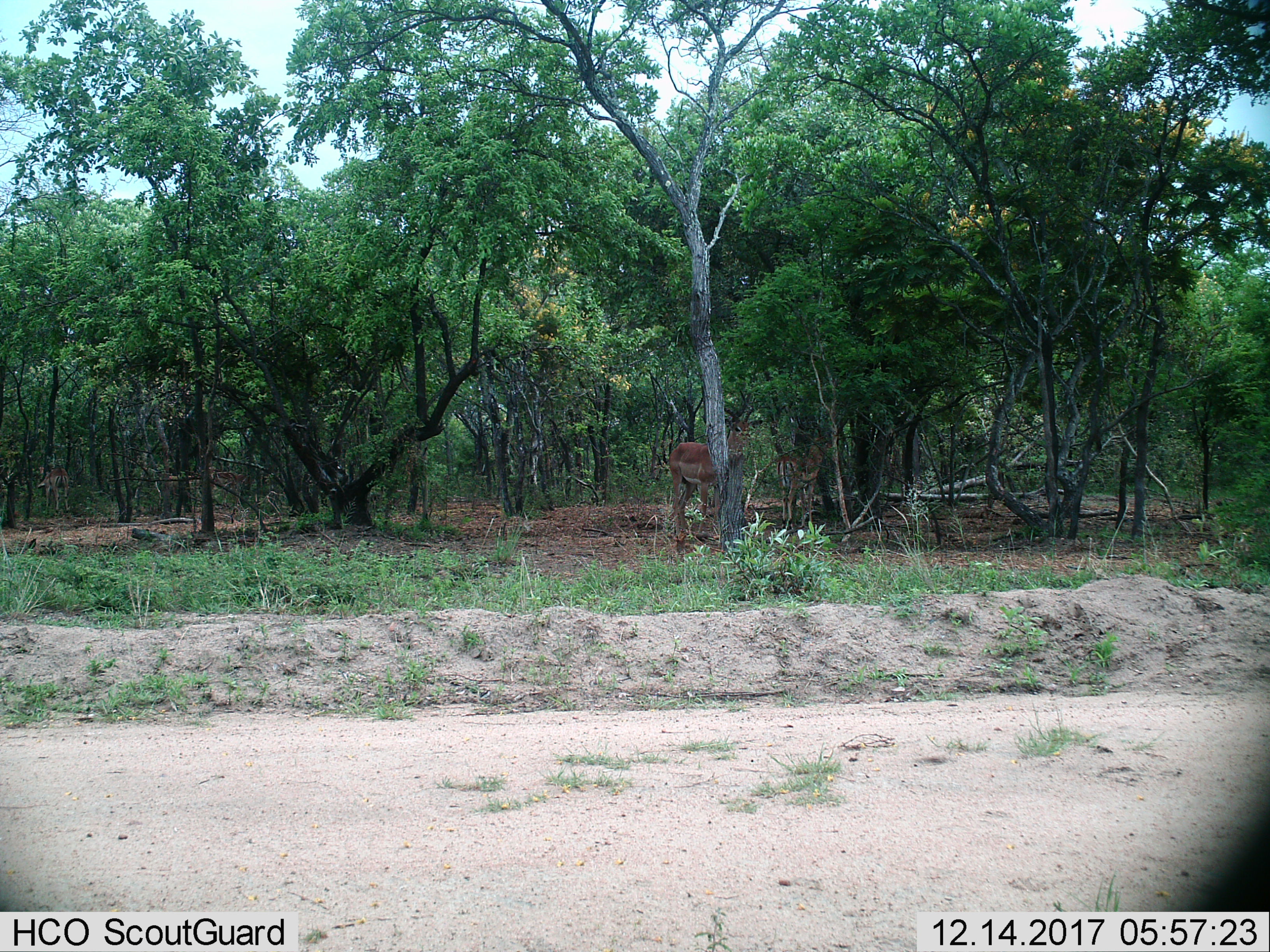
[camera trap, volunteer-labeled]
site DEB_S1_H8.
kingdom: Animalia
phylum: Chordata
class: Mammalia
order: Artiodactyla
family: Bovidae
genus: Aepyceros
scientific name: Aepyceros melampus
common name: impala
Impala (Aepyceros melampus), count 3. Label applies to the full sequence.